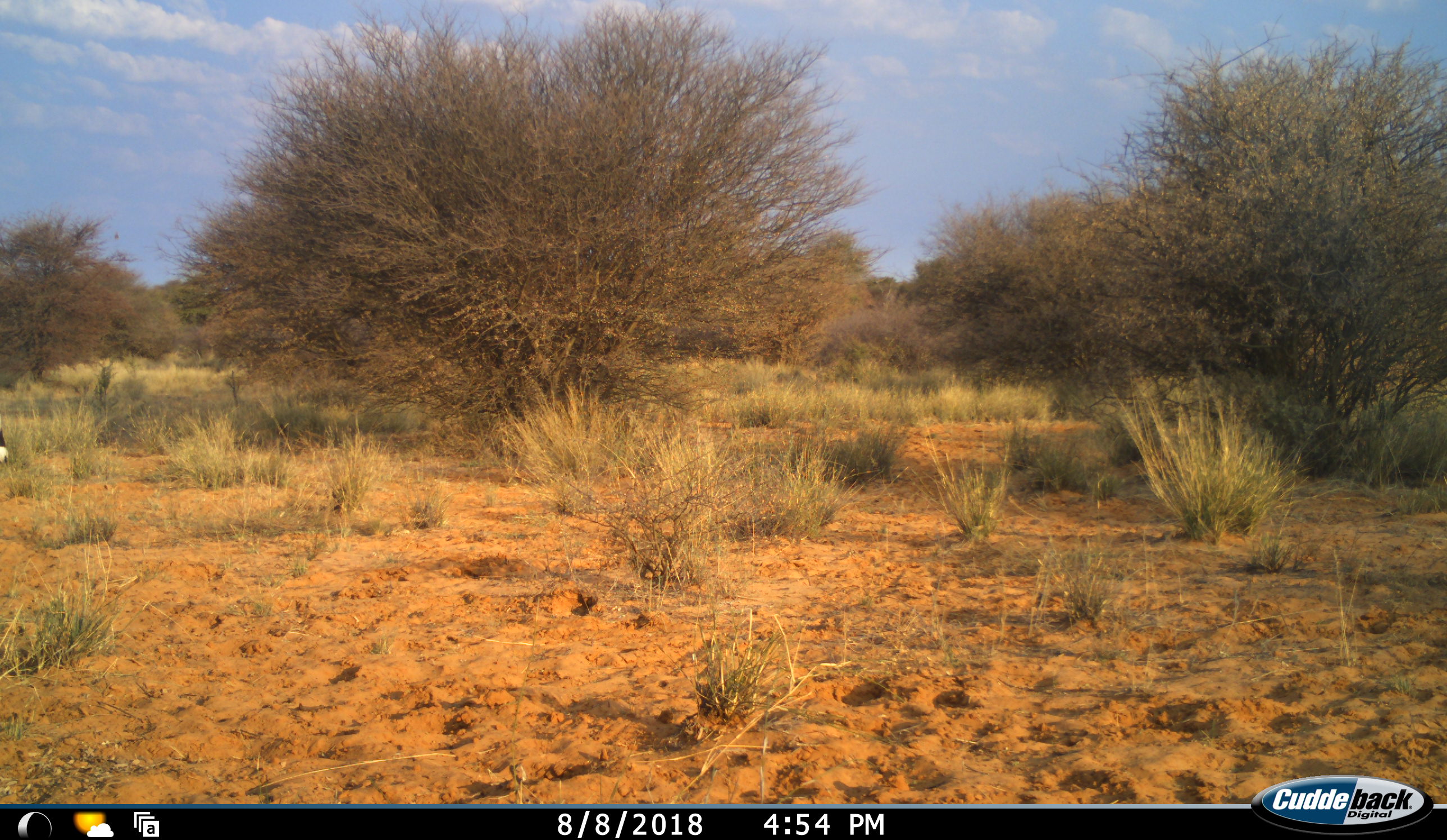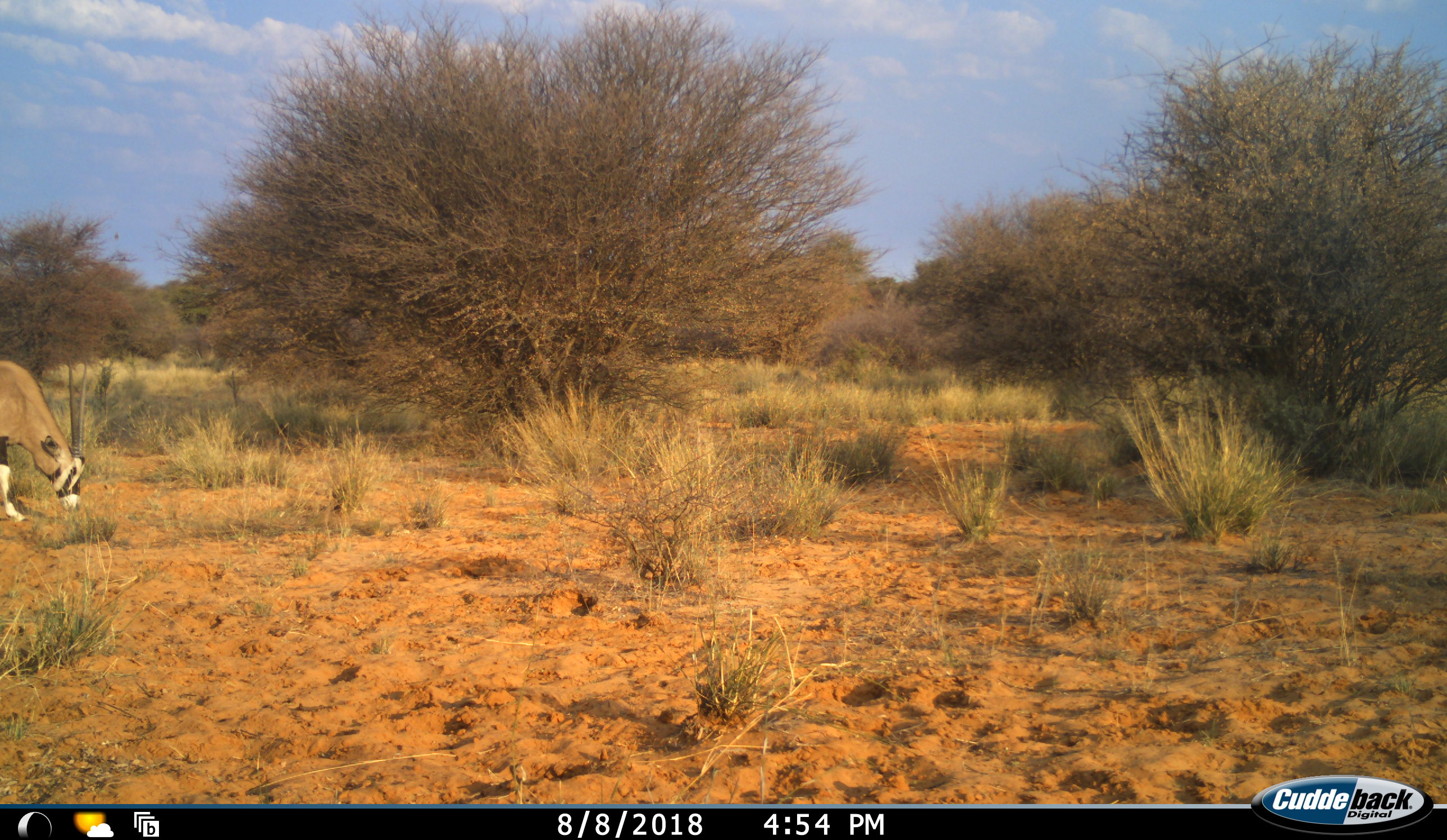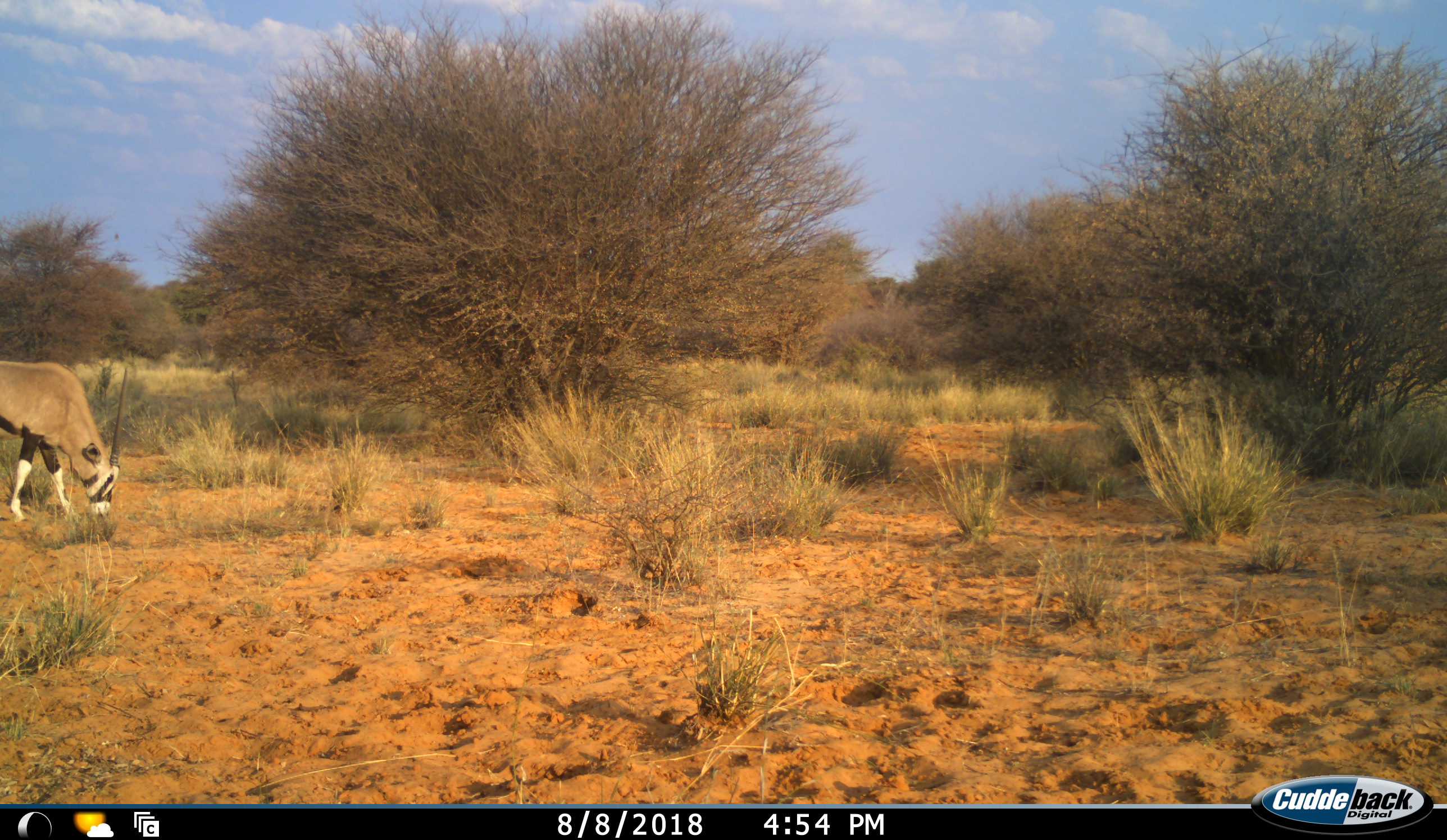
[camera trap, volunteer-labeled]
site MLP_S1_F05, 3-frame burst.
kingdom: Animalia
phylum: Chordata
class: Mammalia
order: Artiodactyla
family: Bovidae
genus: Oryx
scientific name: Oryx gazella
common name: gemsbok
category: oryx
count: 1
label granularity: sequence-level